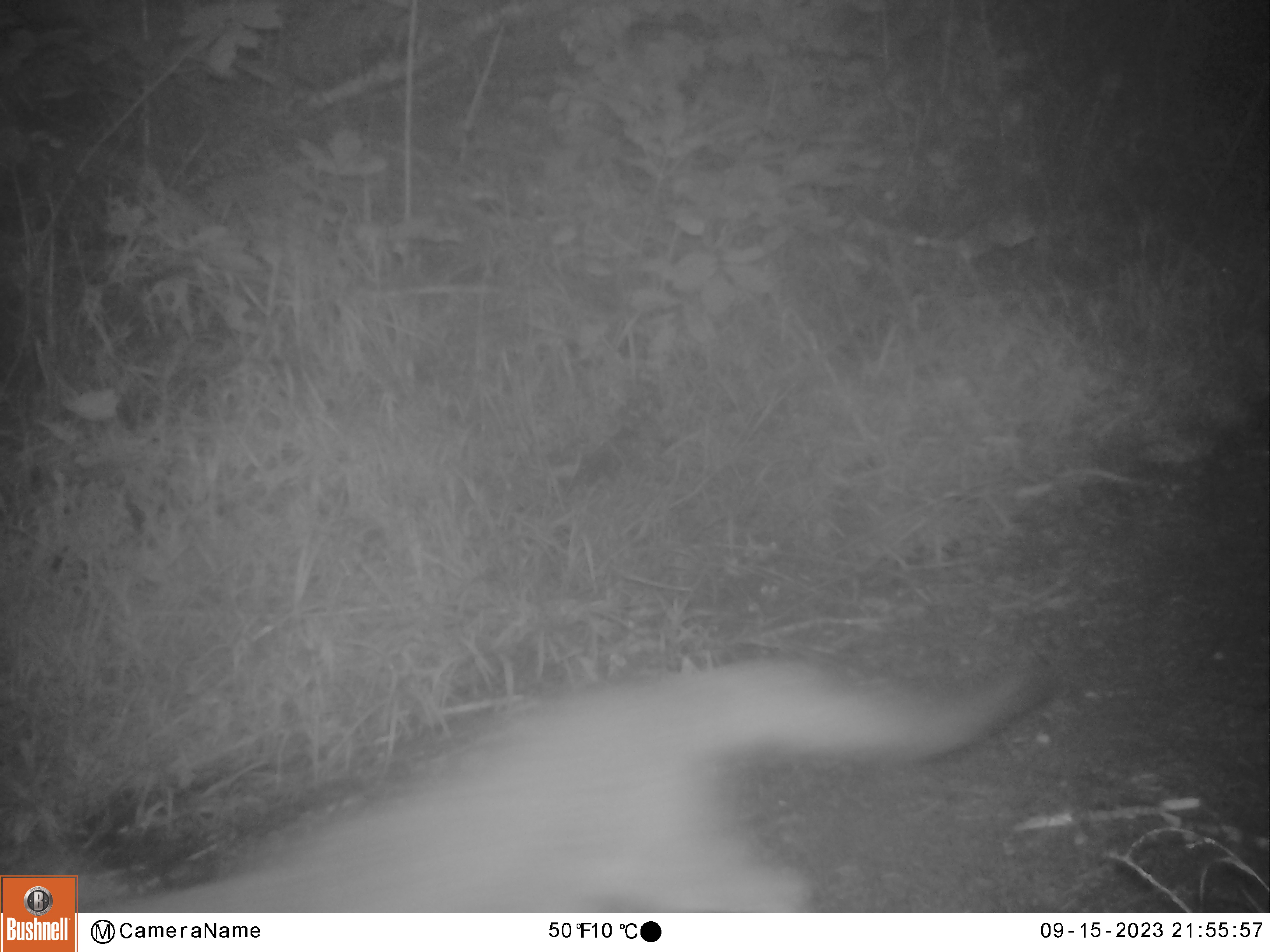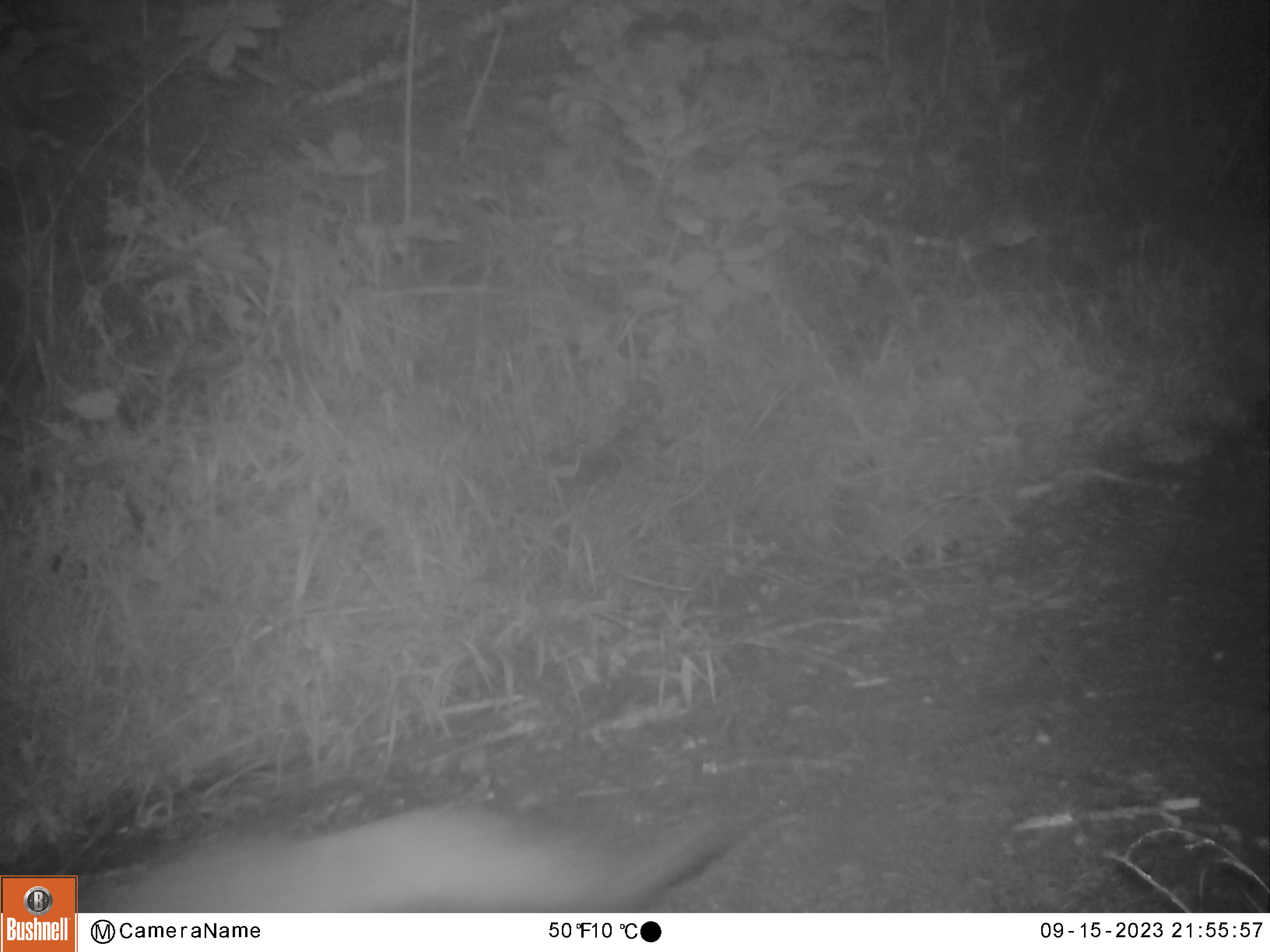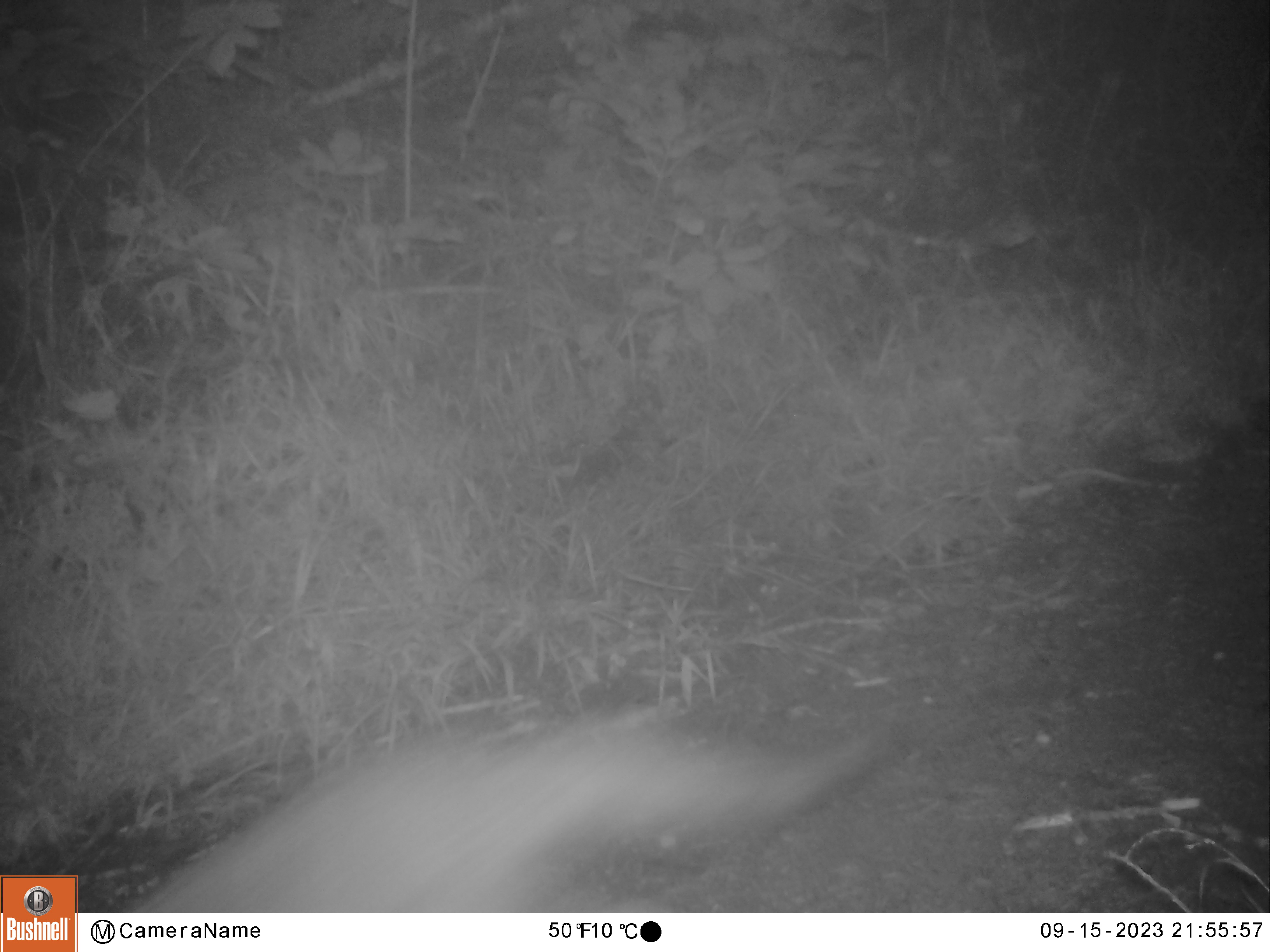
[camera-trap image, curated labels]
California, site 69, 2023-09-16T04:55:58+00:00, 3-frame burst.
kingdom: Animalia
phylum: Chordata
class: Mammalia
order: Carnivora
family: Canidae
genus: Urocyon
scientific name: Urocyon cinereoargenteus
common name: gray fox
Gray fox (Urocyon cinereoargenteus).